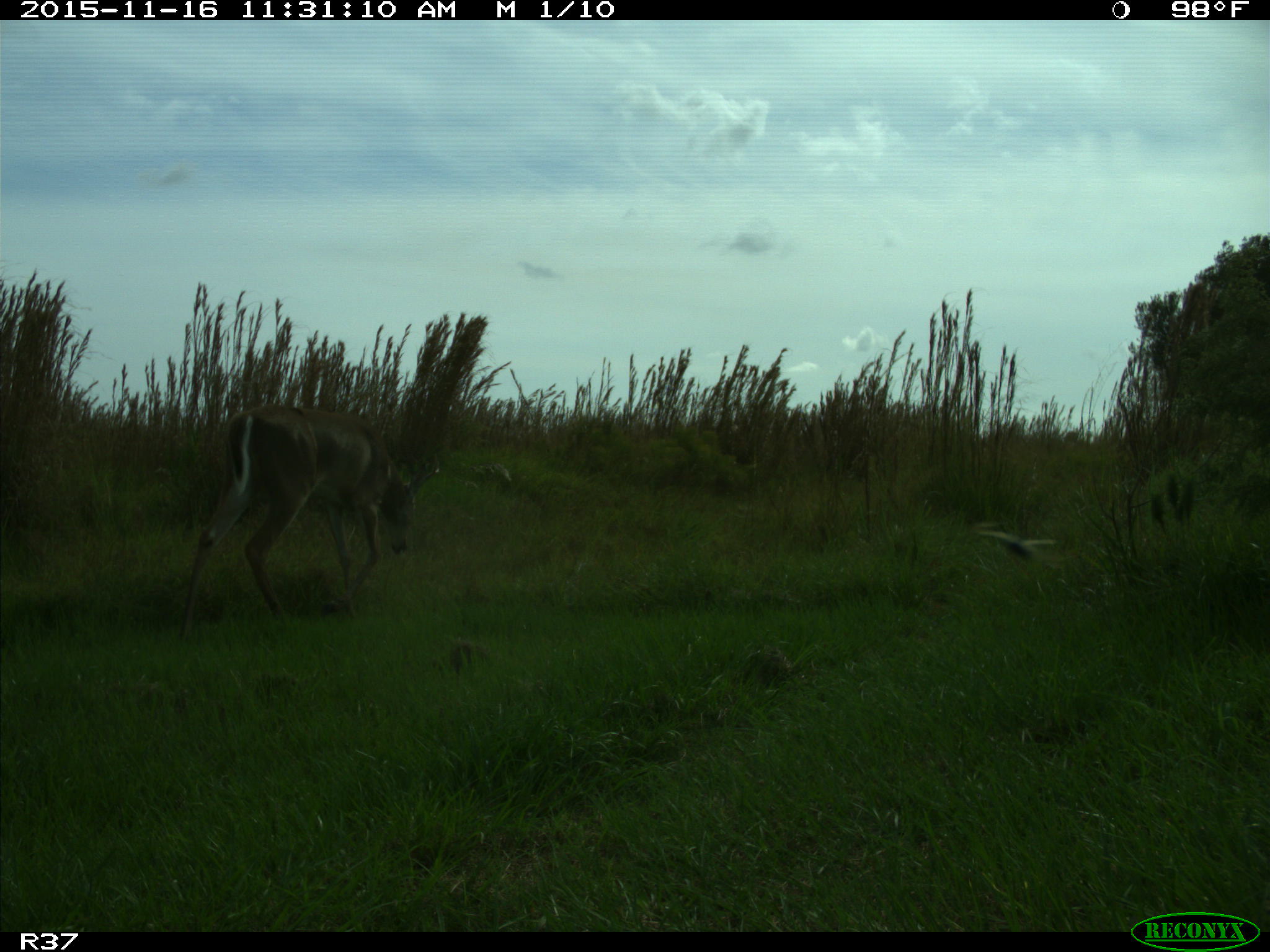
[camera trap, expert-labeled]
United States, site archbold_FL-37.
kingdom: Animalia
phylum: Chordata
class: Mammalia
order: Artiodactyla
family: Cervidae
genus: Odocoileus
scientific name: Odocoileus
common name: deer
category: unidentified deer